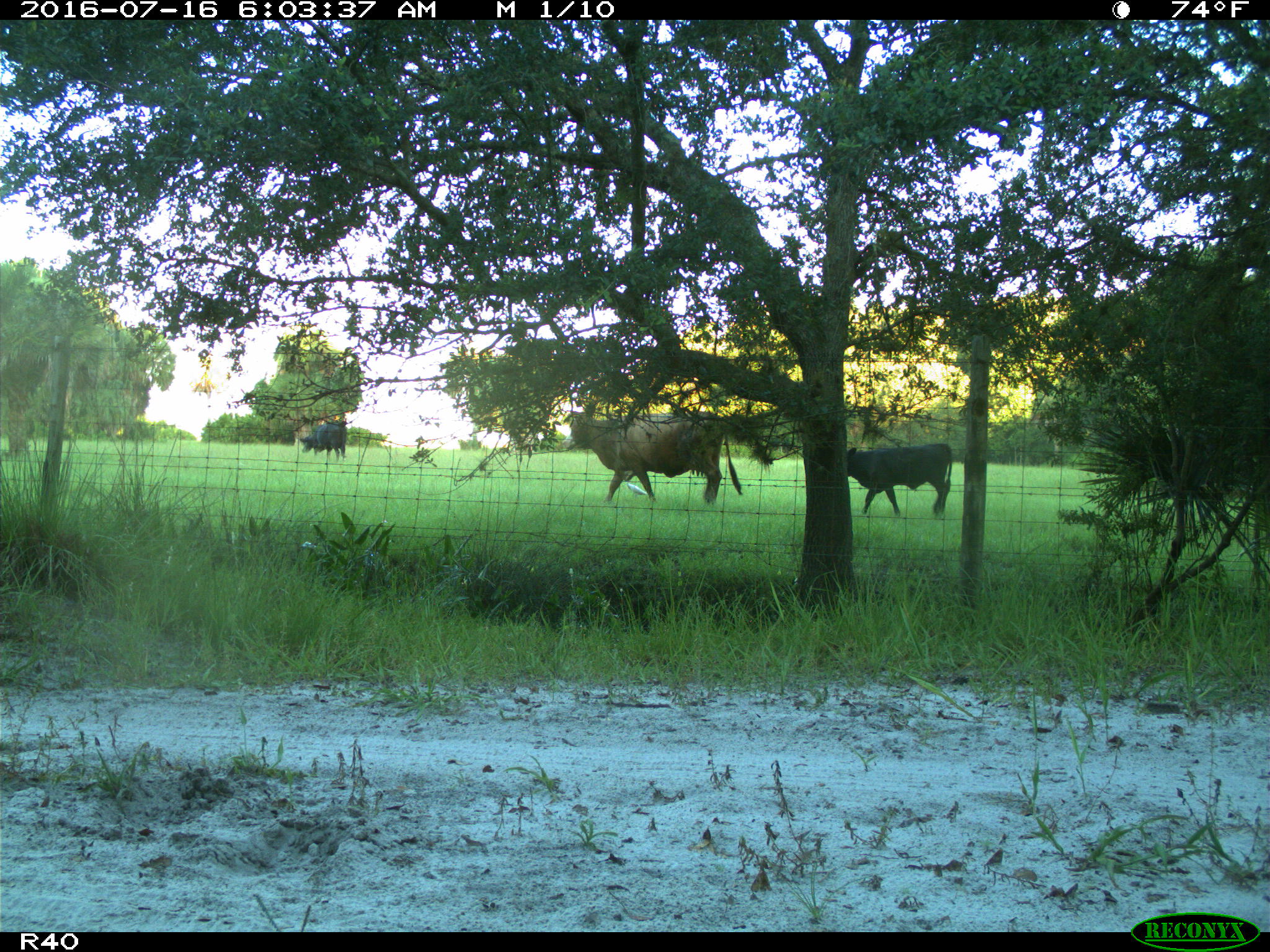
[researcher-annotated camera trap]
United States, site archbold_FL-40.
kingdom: Animalia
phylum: Chordata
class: Mammalia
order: Artiodactyla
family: Bovidae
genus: Bos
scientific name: Bos taurus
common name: domestic cow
Bos taurus (domestic cow).